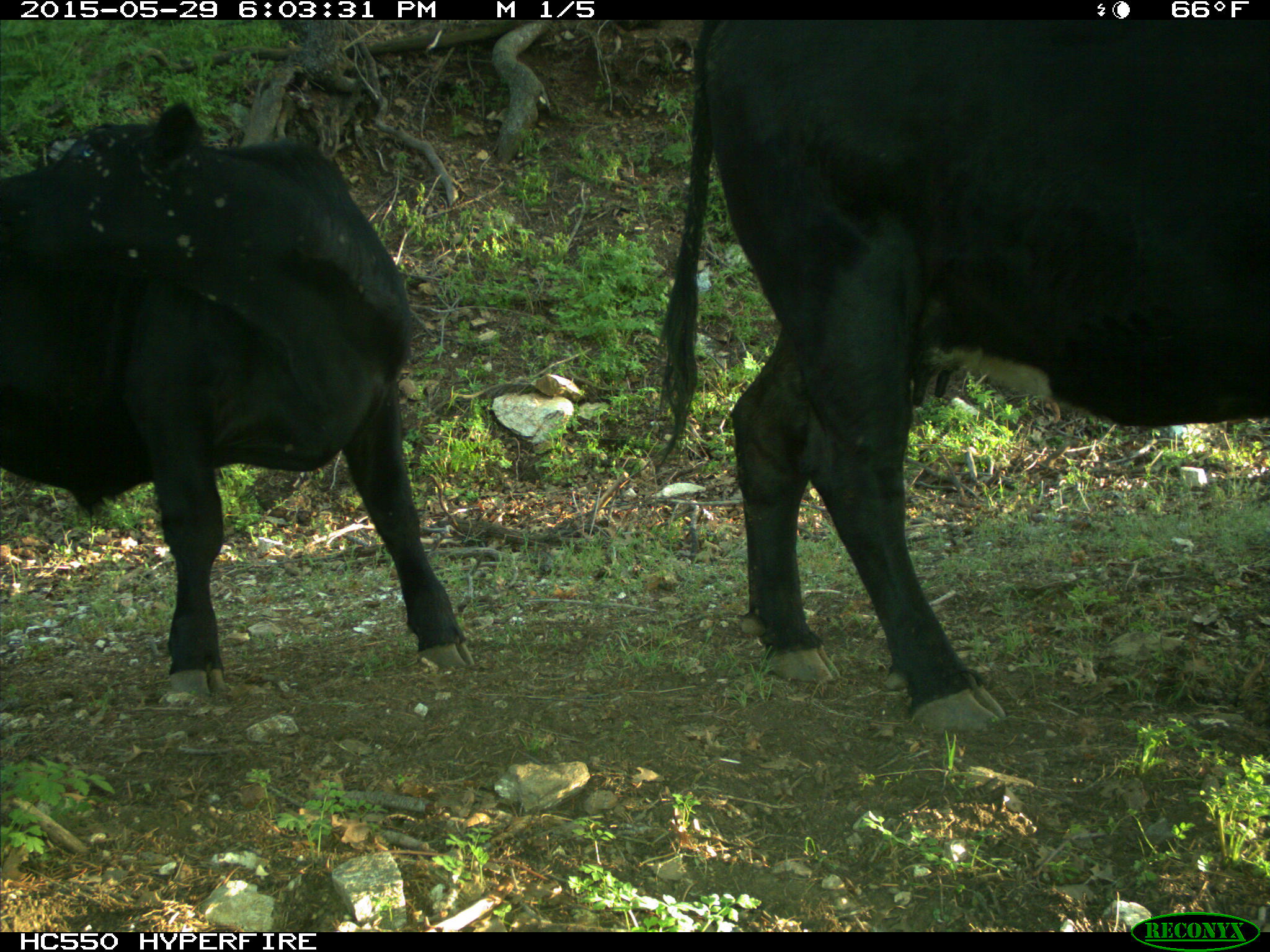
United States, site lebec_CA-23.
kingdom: Animalia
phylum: Chordata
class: Mammalia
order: Artiodactyla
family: Bovidae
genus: Bos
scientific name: Bos taurus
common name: domestic cow